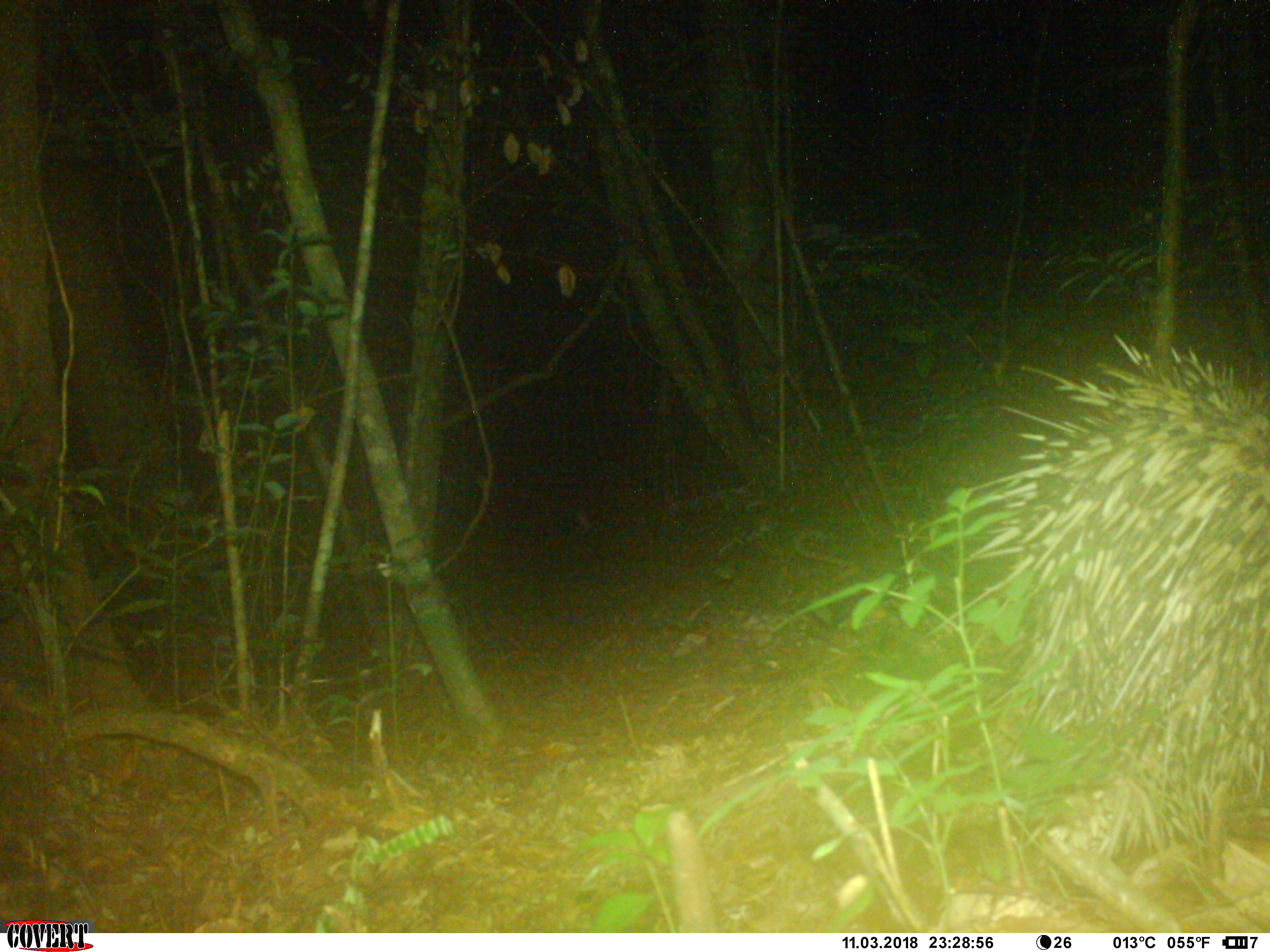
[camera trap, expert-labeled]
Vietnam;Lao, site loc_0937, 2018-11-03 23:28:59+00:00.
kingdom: Animalia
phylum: Chordata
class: Mammalia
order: Rodentia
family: Hystricidae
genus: Hystrix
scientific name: Hystrix brachyura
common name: malayan porcupine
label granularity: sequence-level